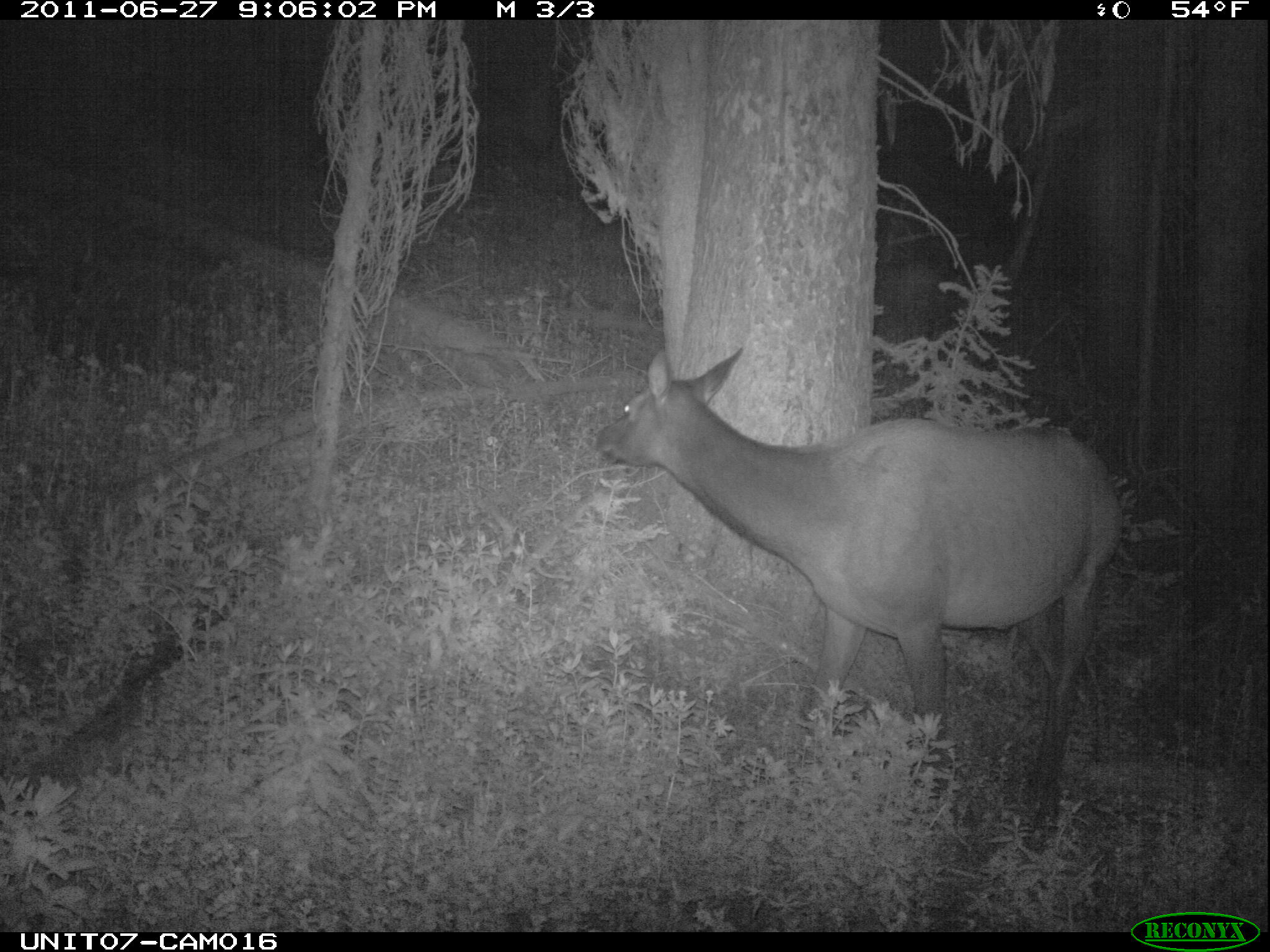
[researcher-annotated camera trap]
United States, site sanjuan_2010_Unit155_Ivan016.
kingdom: Animalia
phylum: Chordata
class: Mammalia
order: Artiodactyla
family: Cervidae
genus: Cervus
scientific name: Cervus elaphus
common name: red deer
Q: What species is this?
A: Cervus elaphus (red deer).